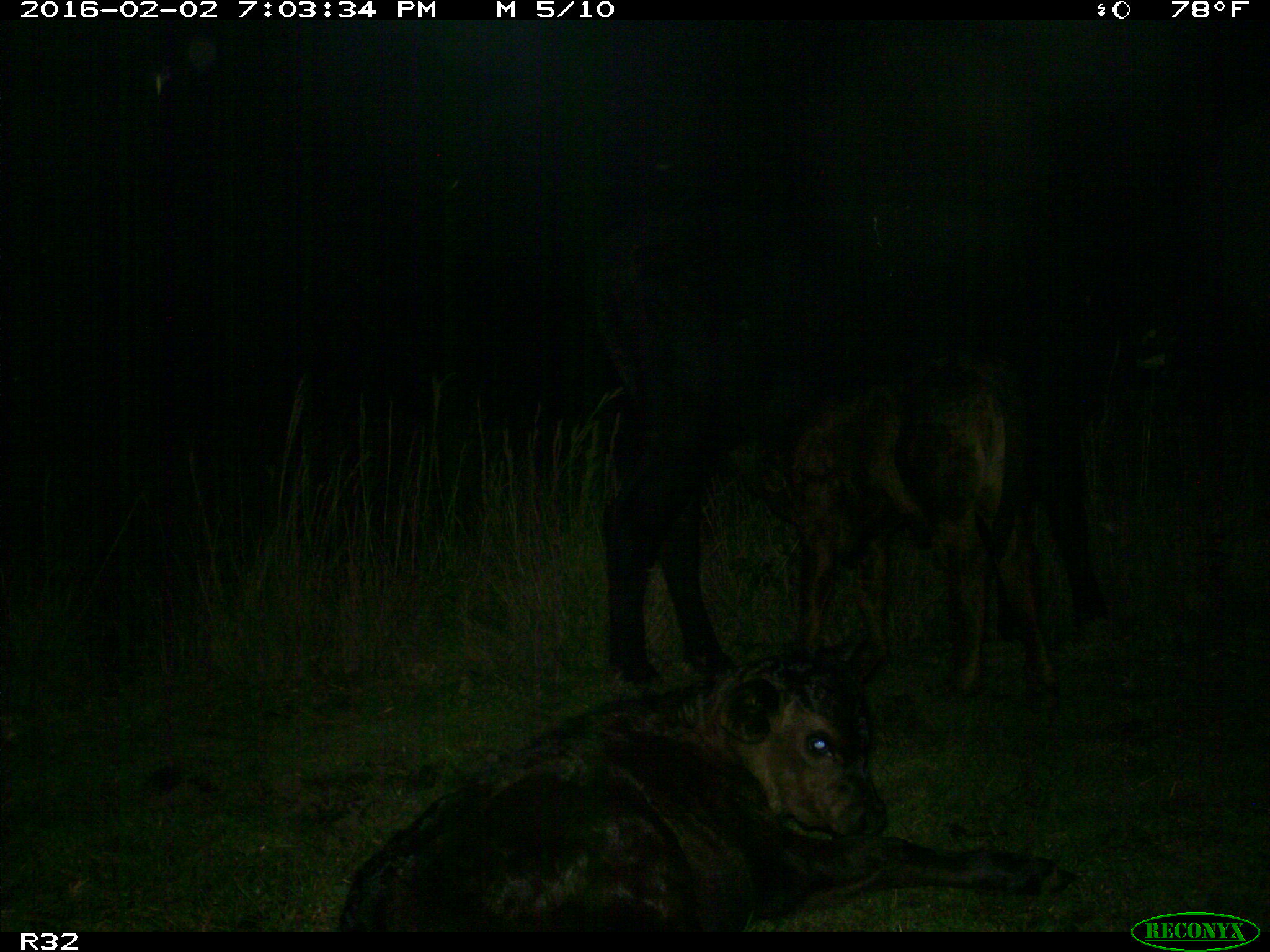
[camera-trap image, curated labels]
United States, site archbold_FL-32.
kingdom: Animalia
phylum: Chordata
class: Mammalia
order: Artiodactyla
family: Bovidae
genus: Bos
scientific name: Bos taurus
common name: domestic cow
Bos taurus (domestic cow).